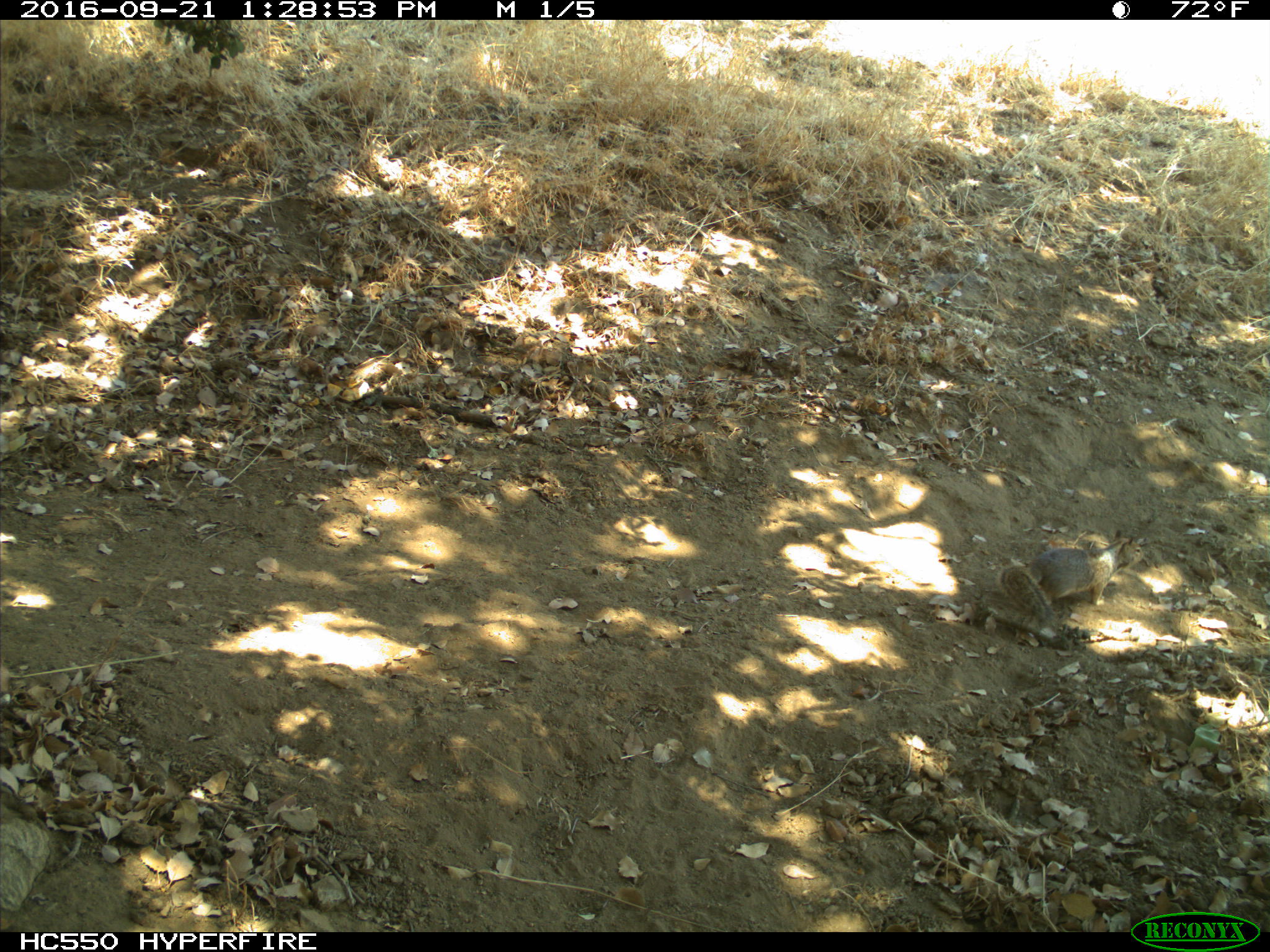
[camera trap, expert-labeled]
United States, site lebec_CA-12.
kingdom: Animalia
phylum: Chordata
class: Mammalia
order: Rodentia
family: Sciuridae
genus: Otospermophilus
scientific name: Otospermophilus beecheyi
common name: california ground squirrel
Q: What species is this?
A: Otospermophilus beecheyi (california ground squirrel).